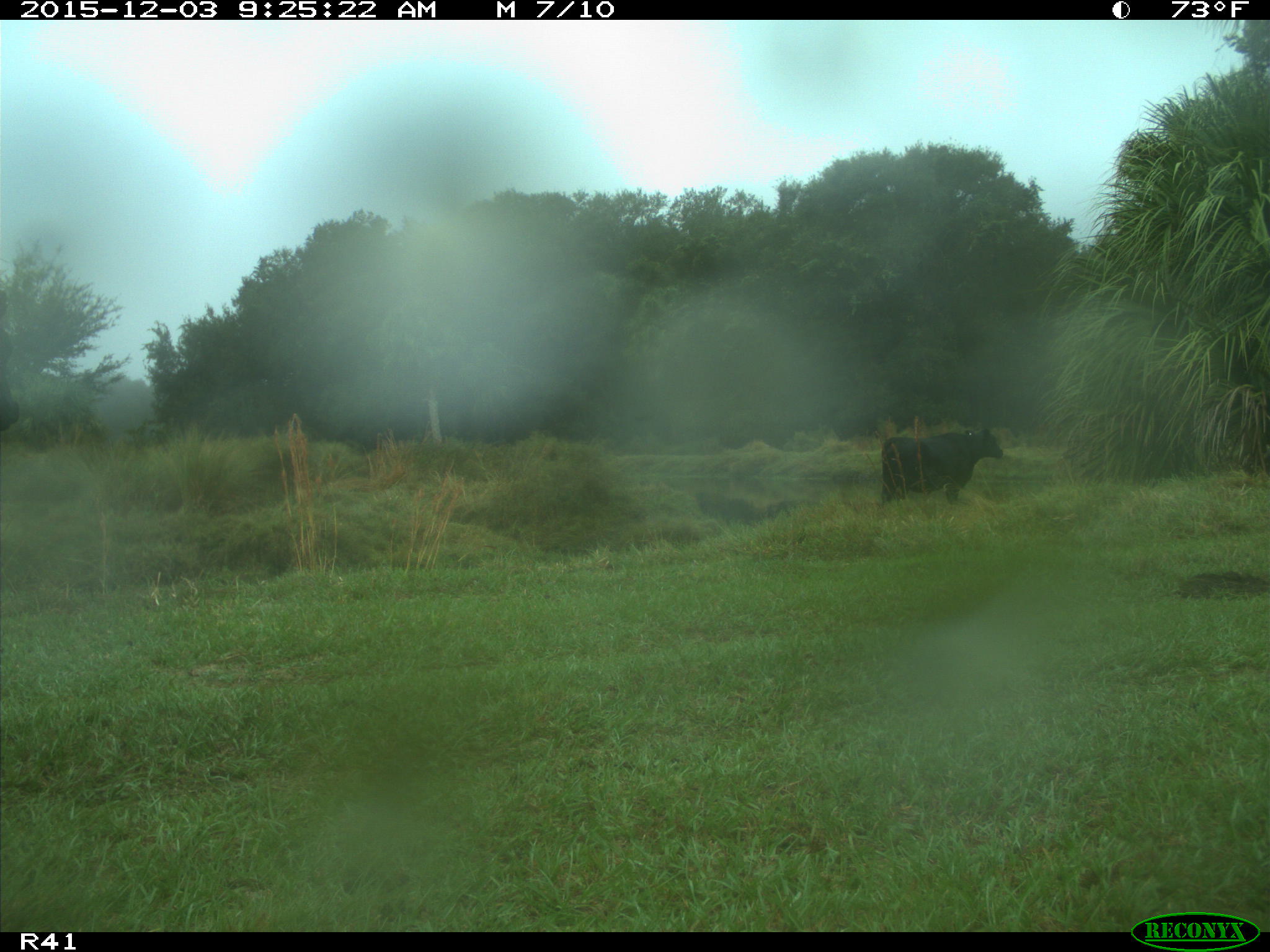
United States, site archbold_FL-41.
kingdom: Animalia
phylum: Chordata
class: Mammalia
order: Artiodactyla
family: Bovidae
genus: Bos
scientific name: Bos taurus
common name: domestic cow